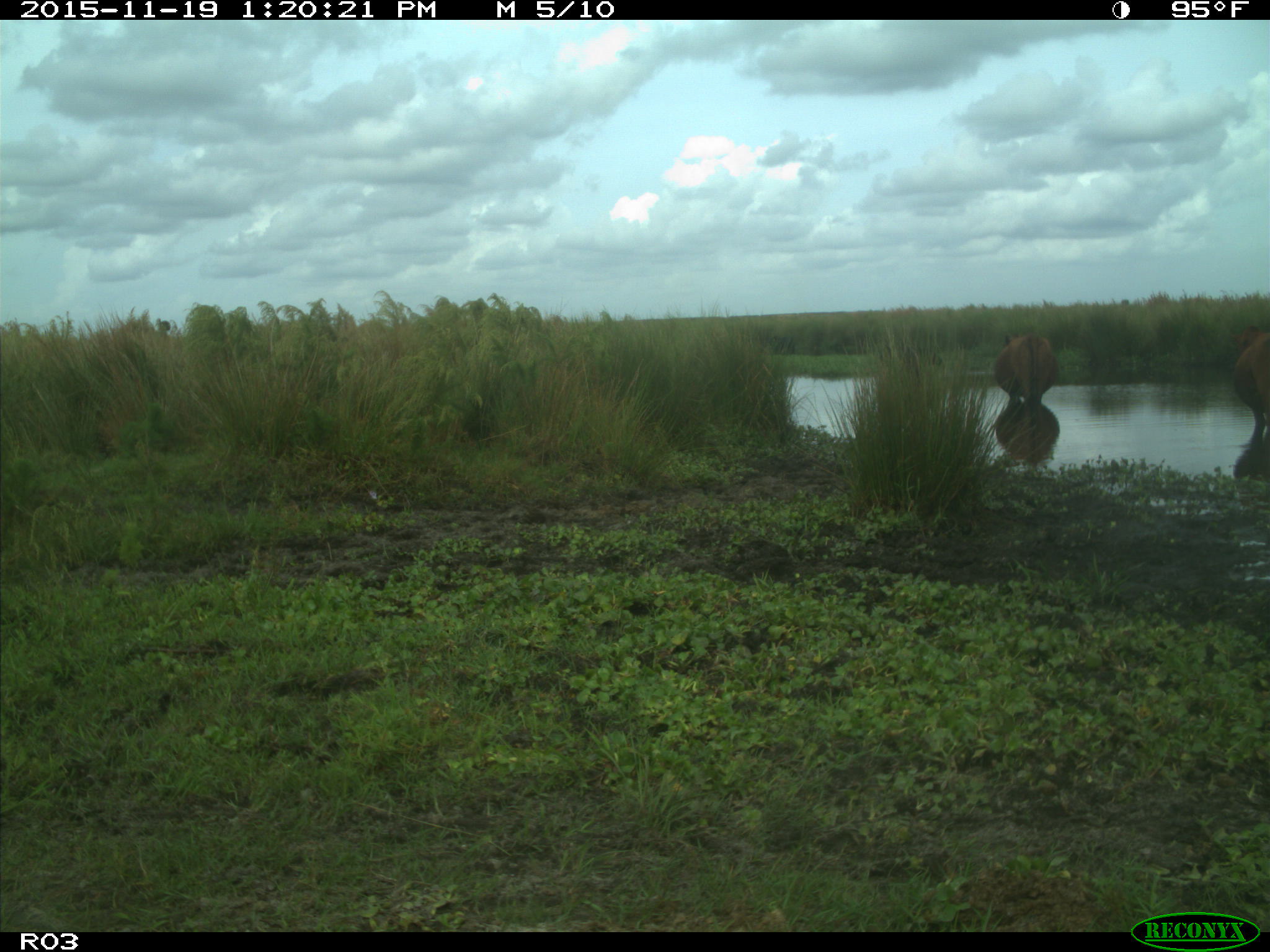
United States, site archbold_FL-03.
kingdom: Animalia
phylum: Chordata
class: Mammalia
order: Artiodactyla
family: Bovidae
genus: Bos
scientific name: Bos taurus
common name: domestic cow